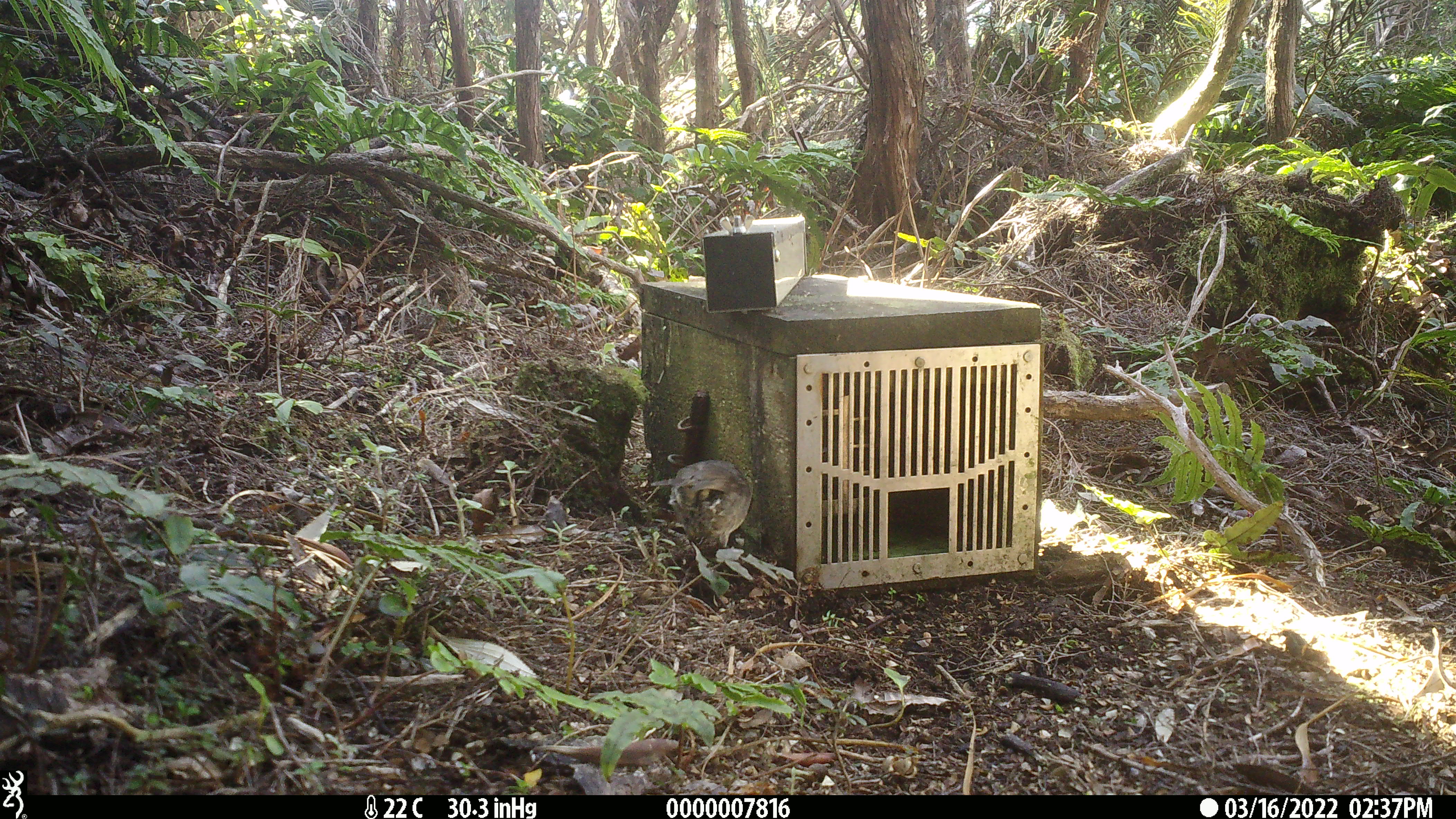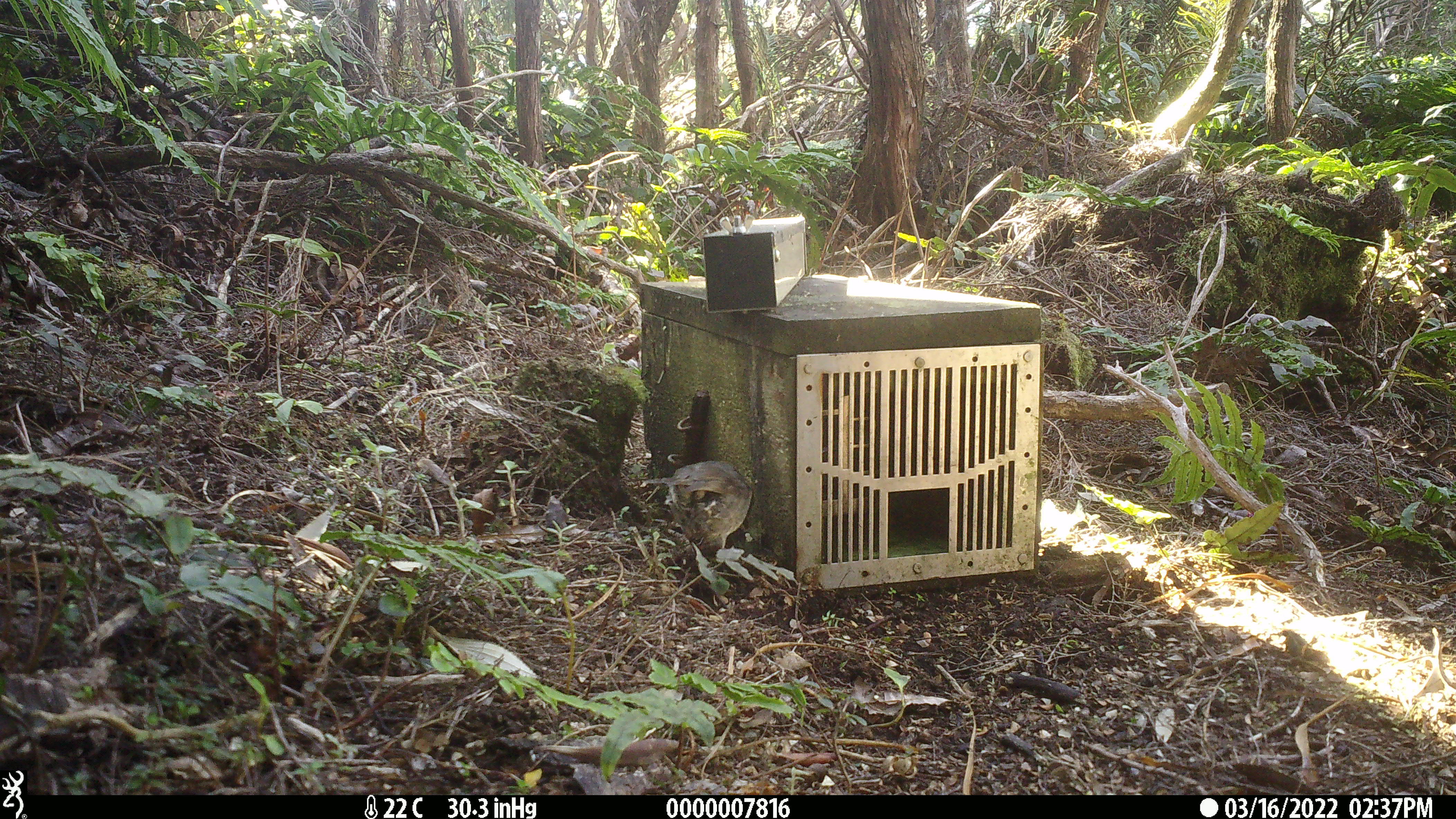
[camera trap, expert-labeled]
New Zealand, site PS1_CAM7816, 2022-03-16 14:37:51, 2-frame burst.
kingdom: Animalia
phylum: Chordata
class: Aves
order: Passeriformes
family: Petroicidae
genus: Petroica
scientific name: Petroica australis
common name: new zealand robin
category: robin